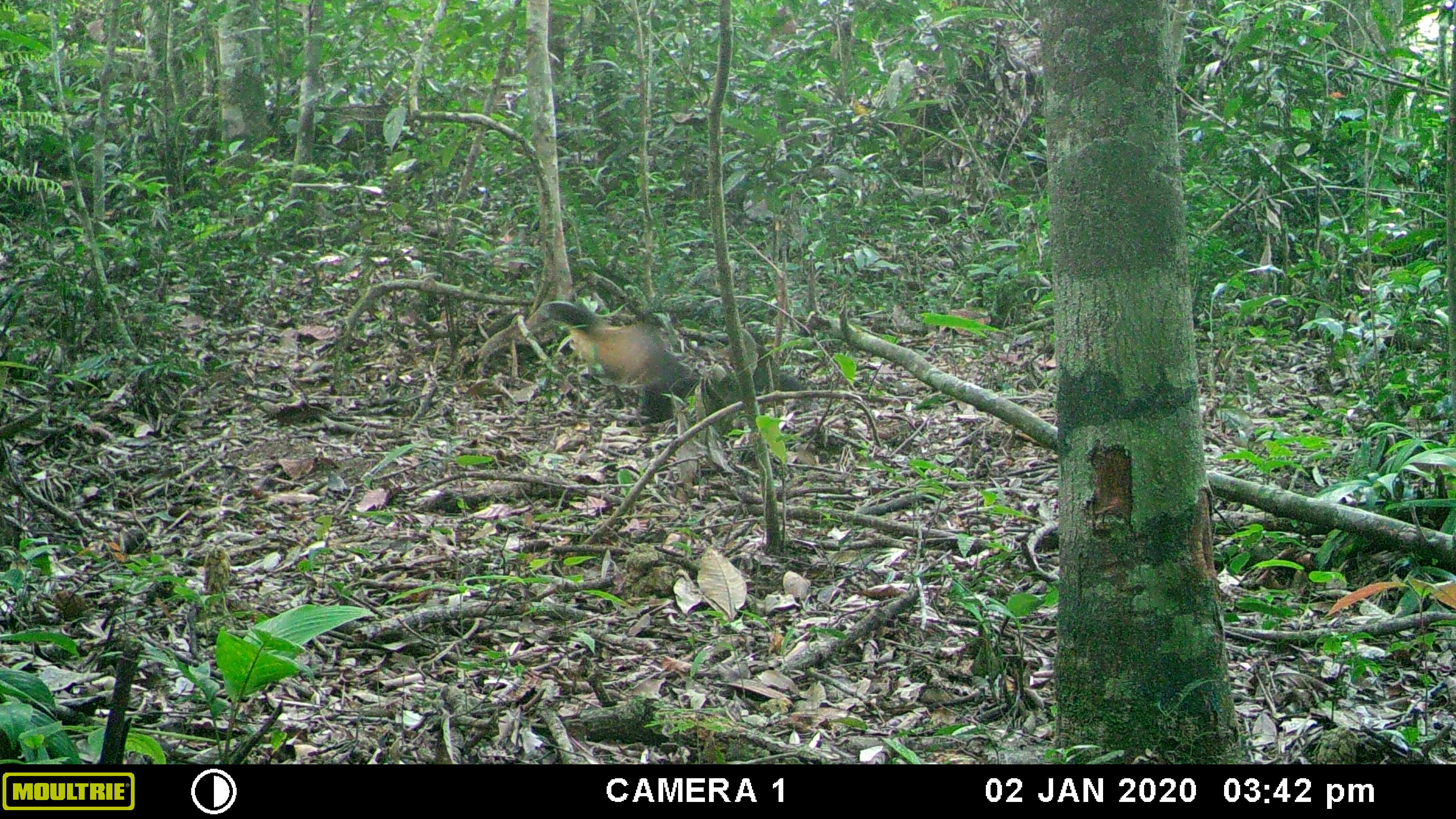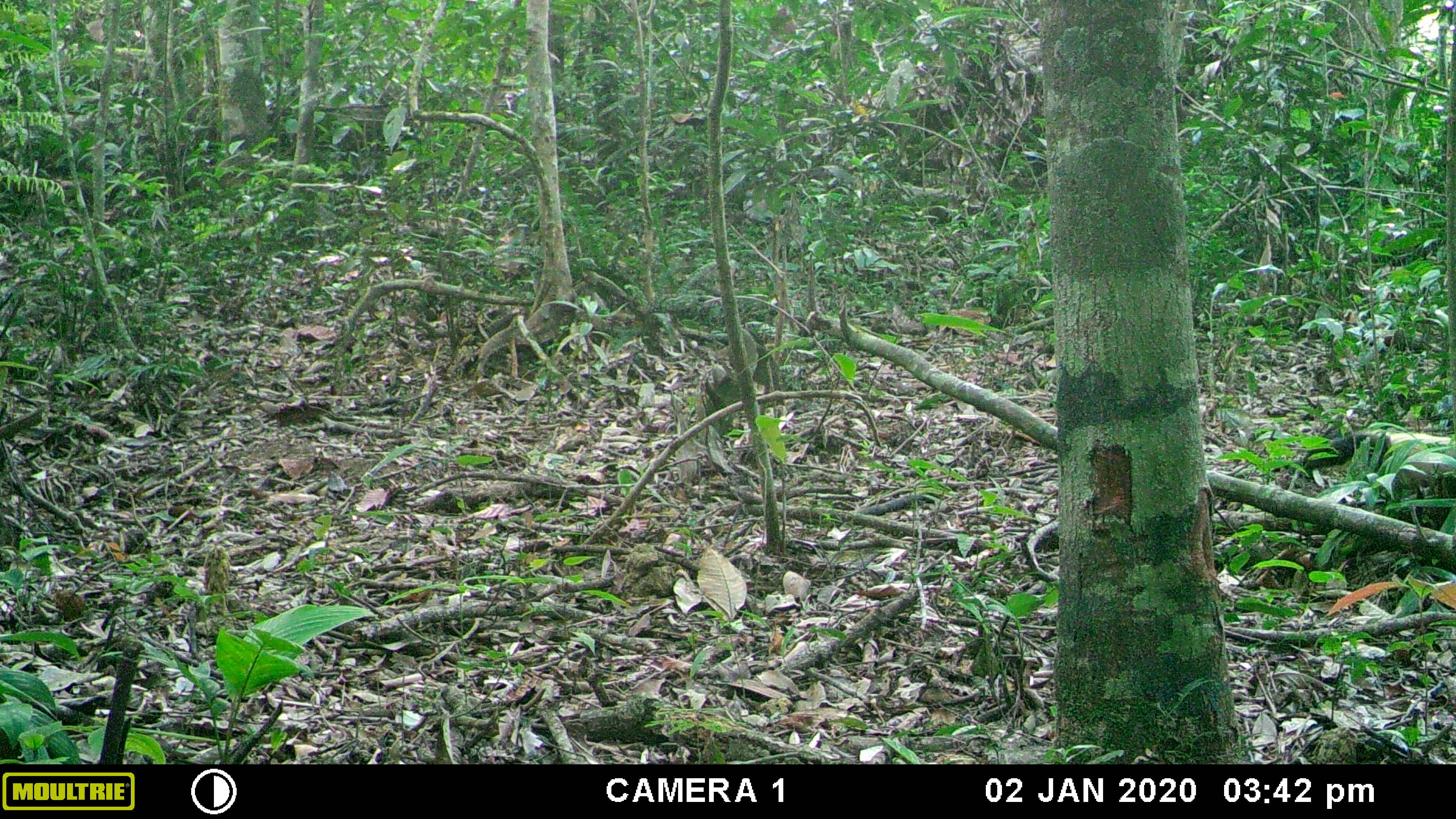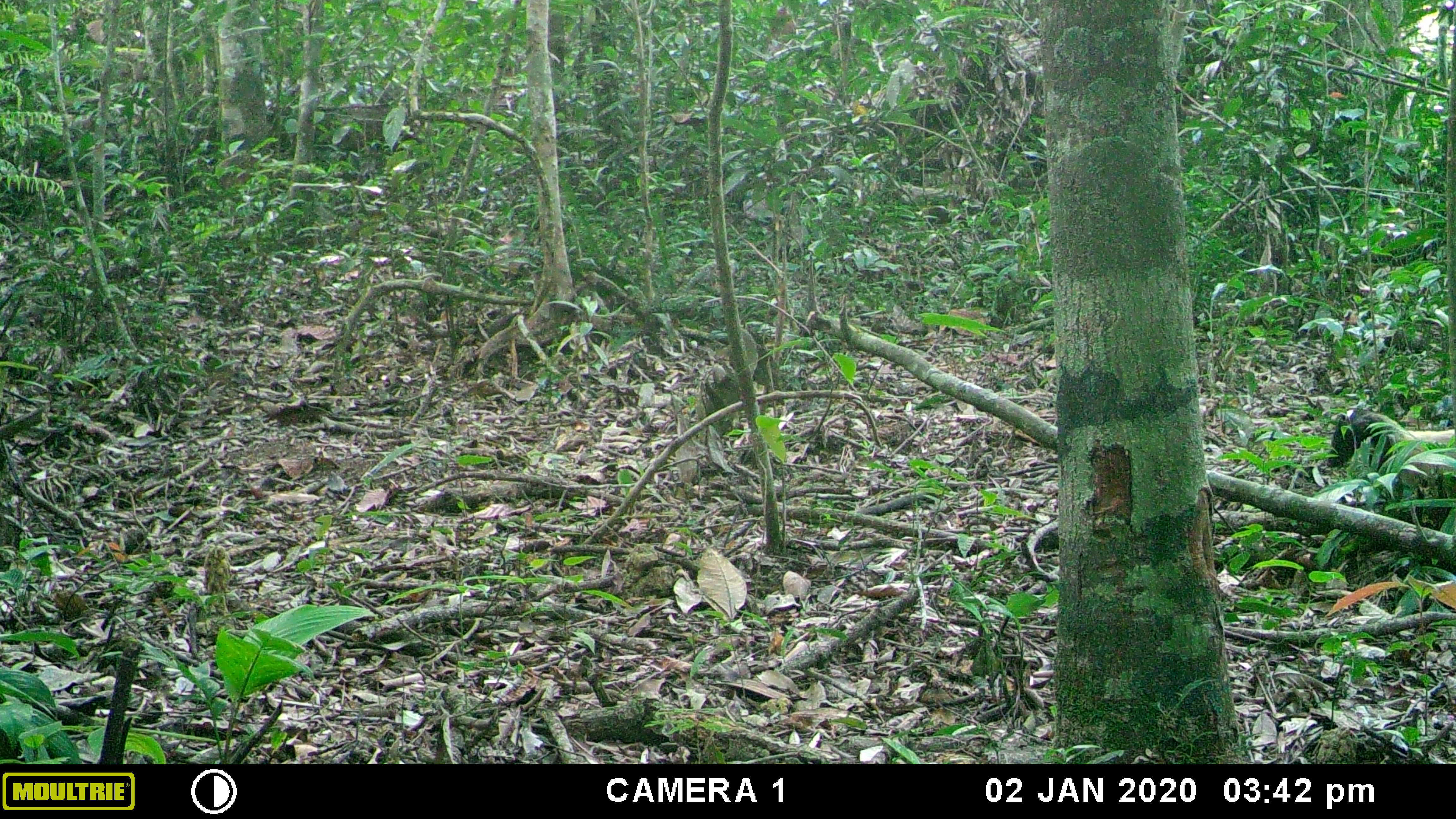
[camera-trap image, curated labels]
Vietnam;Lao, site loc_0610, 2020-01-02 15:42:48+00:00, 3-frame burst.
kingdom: Animalia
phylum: Chordata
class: Mammalia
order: Carnivora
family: Mustelidae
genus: Martes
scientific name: Martes flavigula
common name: yellow-throated marten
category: yellow throated marten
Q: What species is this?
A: Yellow throated marten (yellow-throated marten) (Martes flavigula).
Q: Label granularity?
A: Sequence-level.